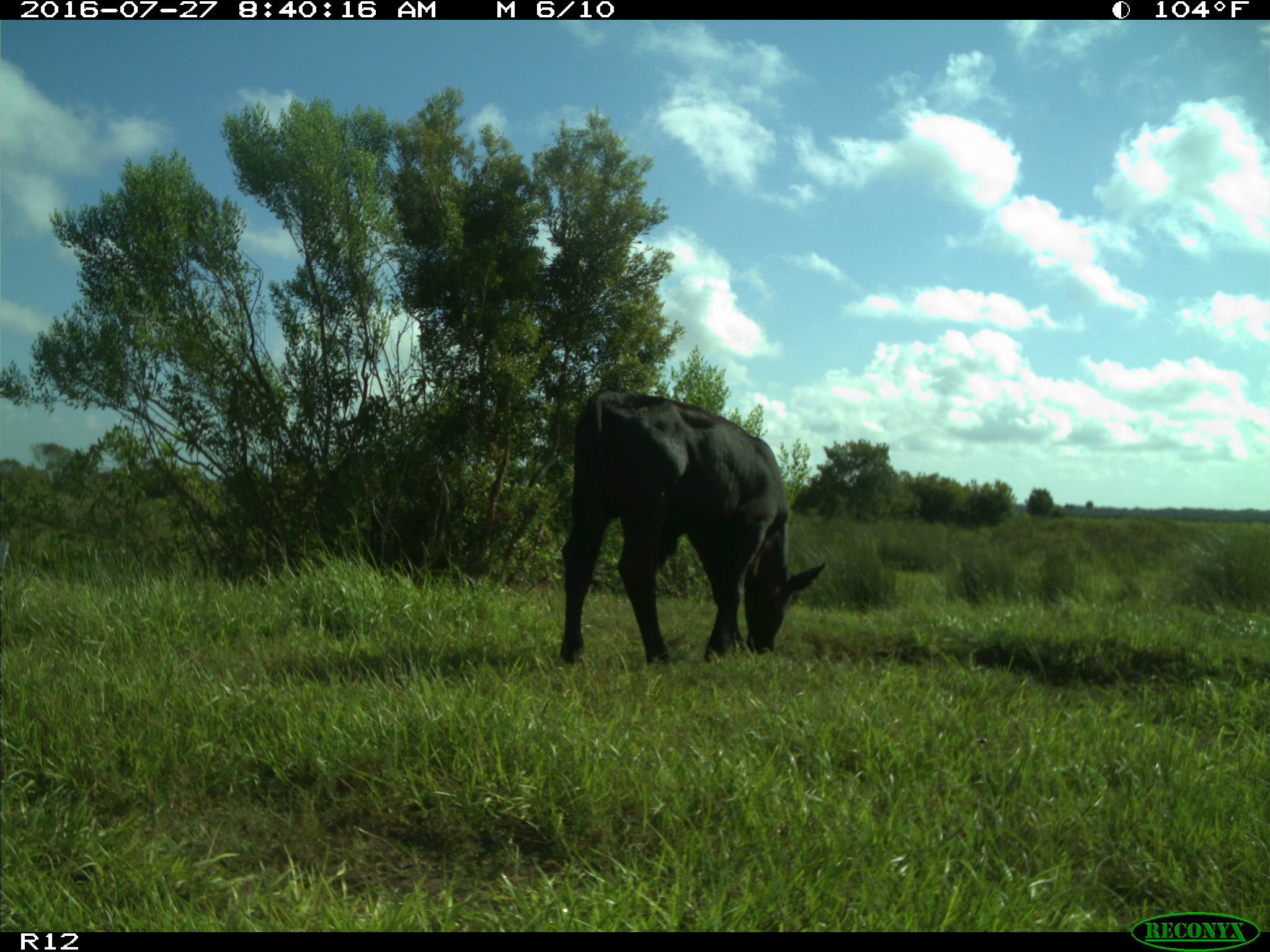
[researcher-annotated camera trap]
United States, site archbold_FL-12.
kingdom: Animalia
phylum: Chordata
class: Mammalia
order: Artiodactyla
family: Bovidae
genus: Bos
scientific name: Bos taurus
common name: domestic cow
Bos taurus (domestic cow).